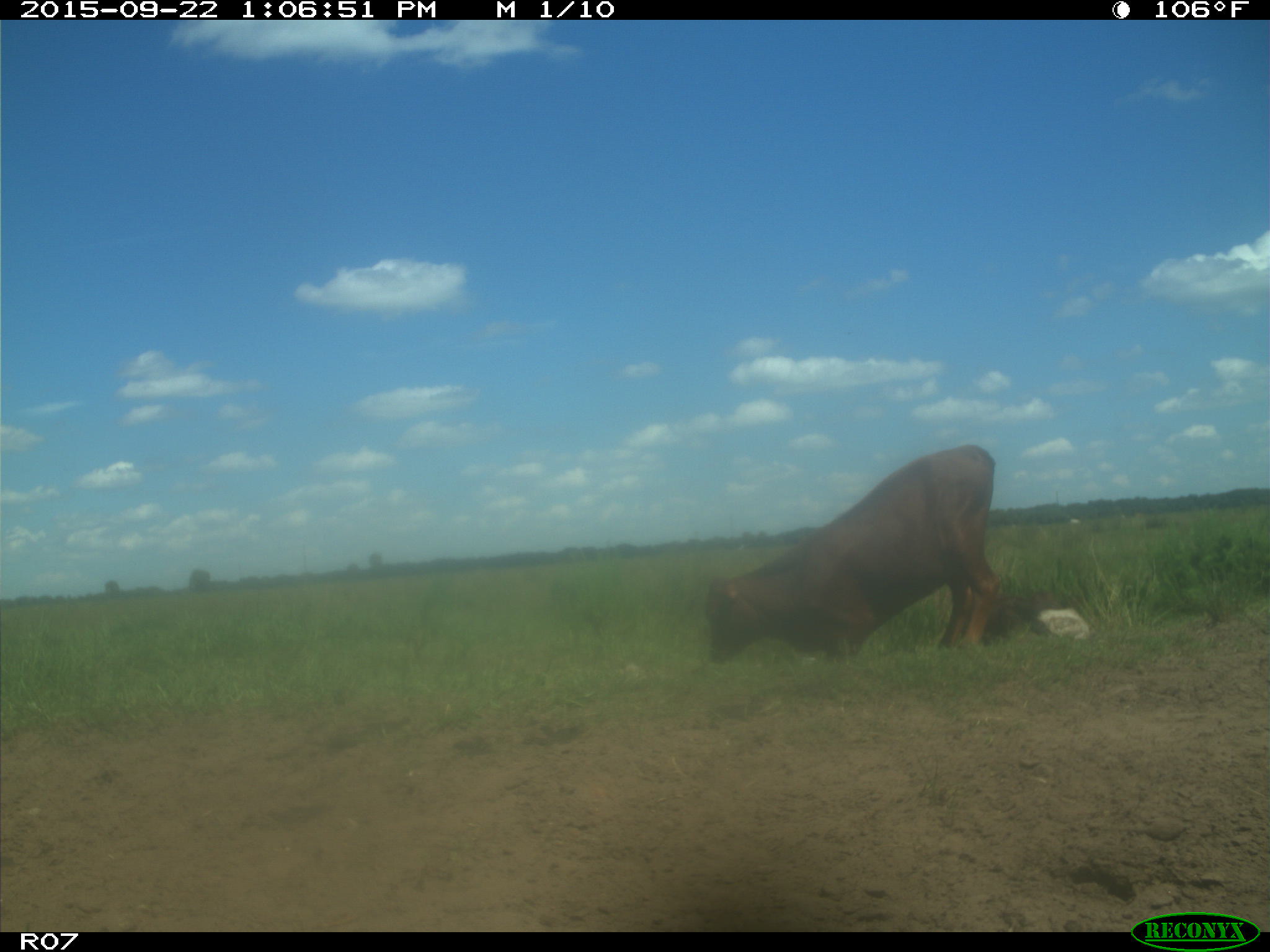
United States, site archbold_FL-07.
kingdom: Animalia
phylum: Chordata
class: Mammalia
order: Artiodactyla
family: Bovidae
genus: Bos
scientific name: Bos taurus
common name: domestic cow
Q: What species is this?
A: Bos taurus (domestic cow).